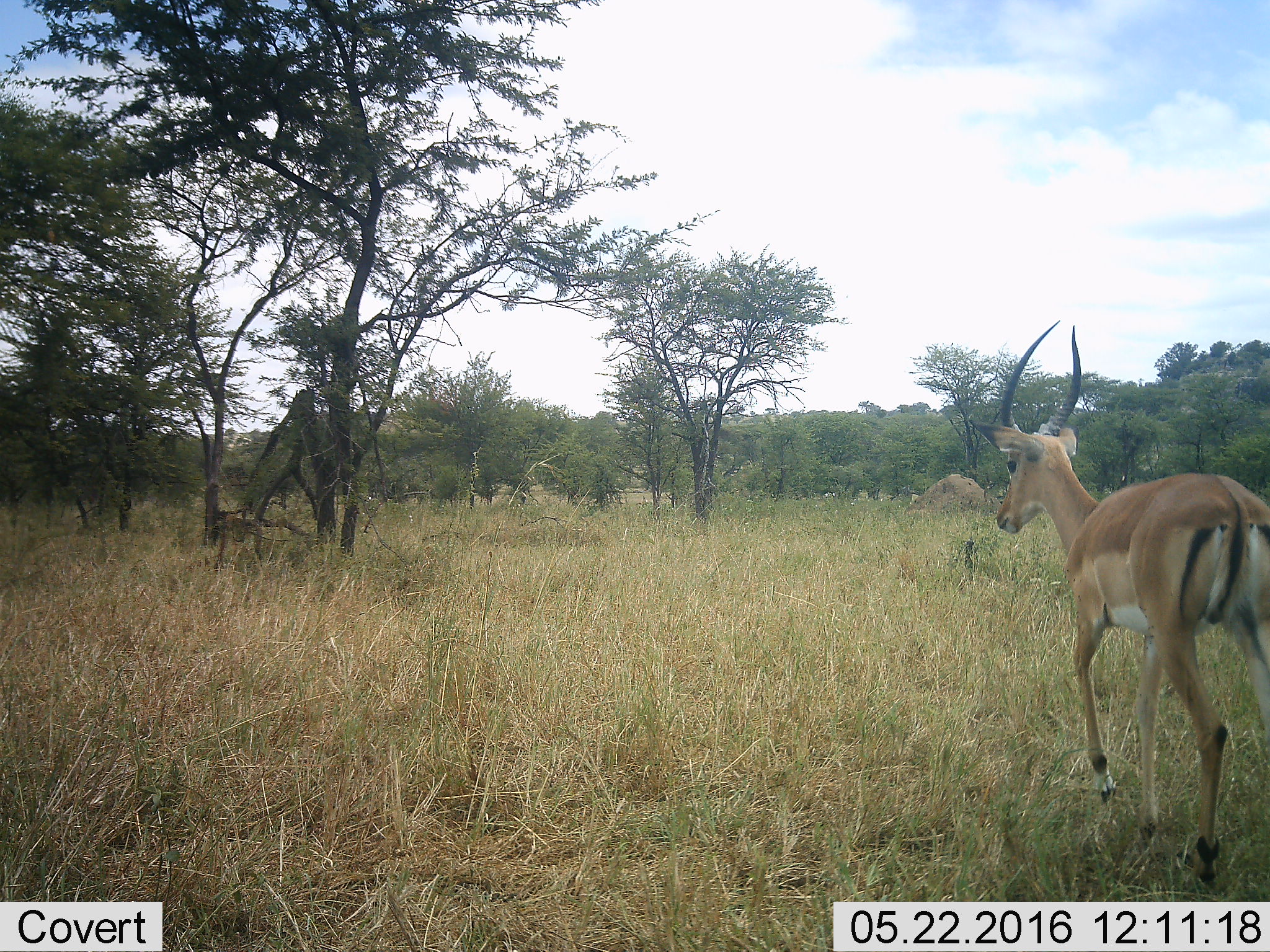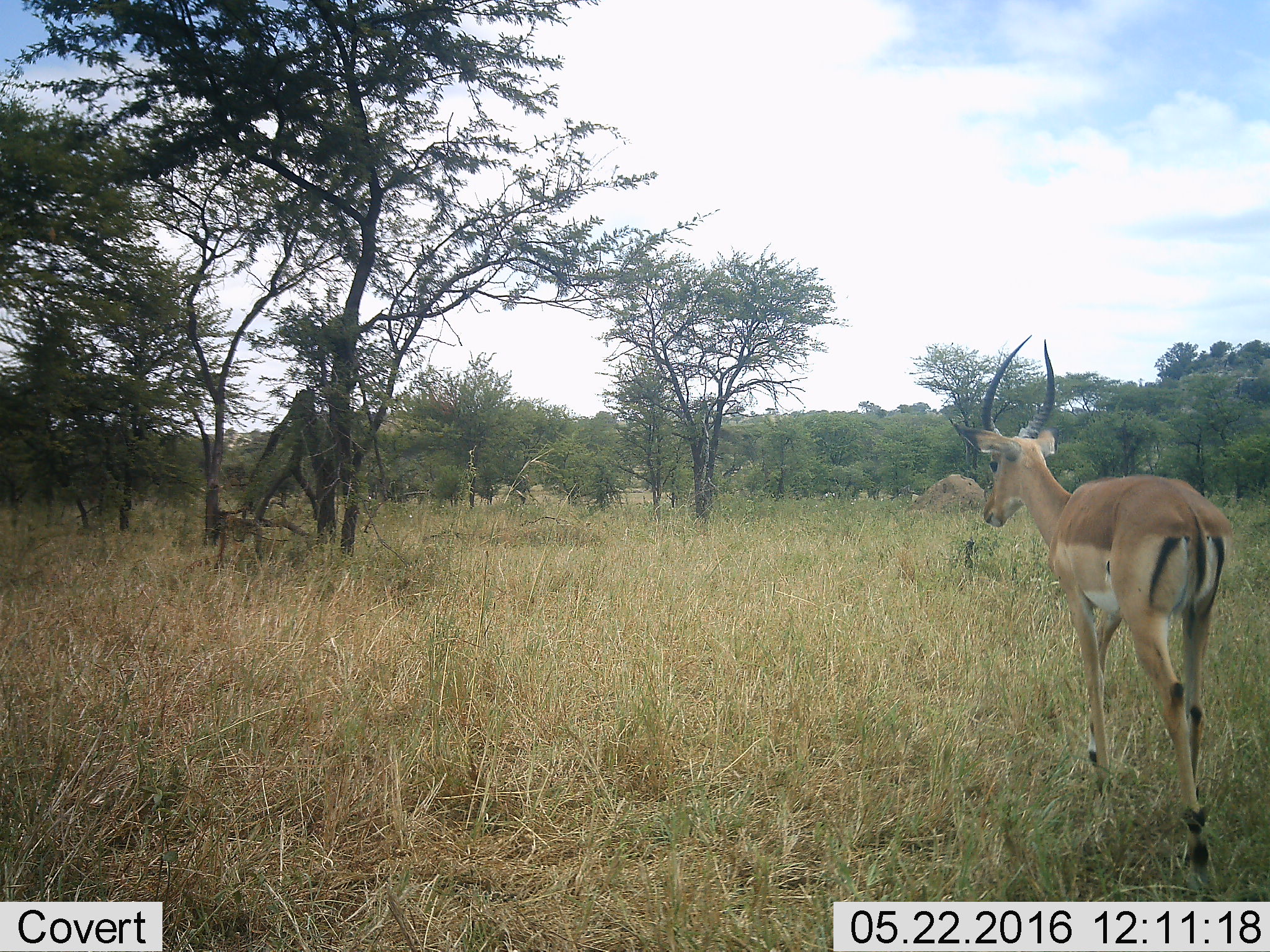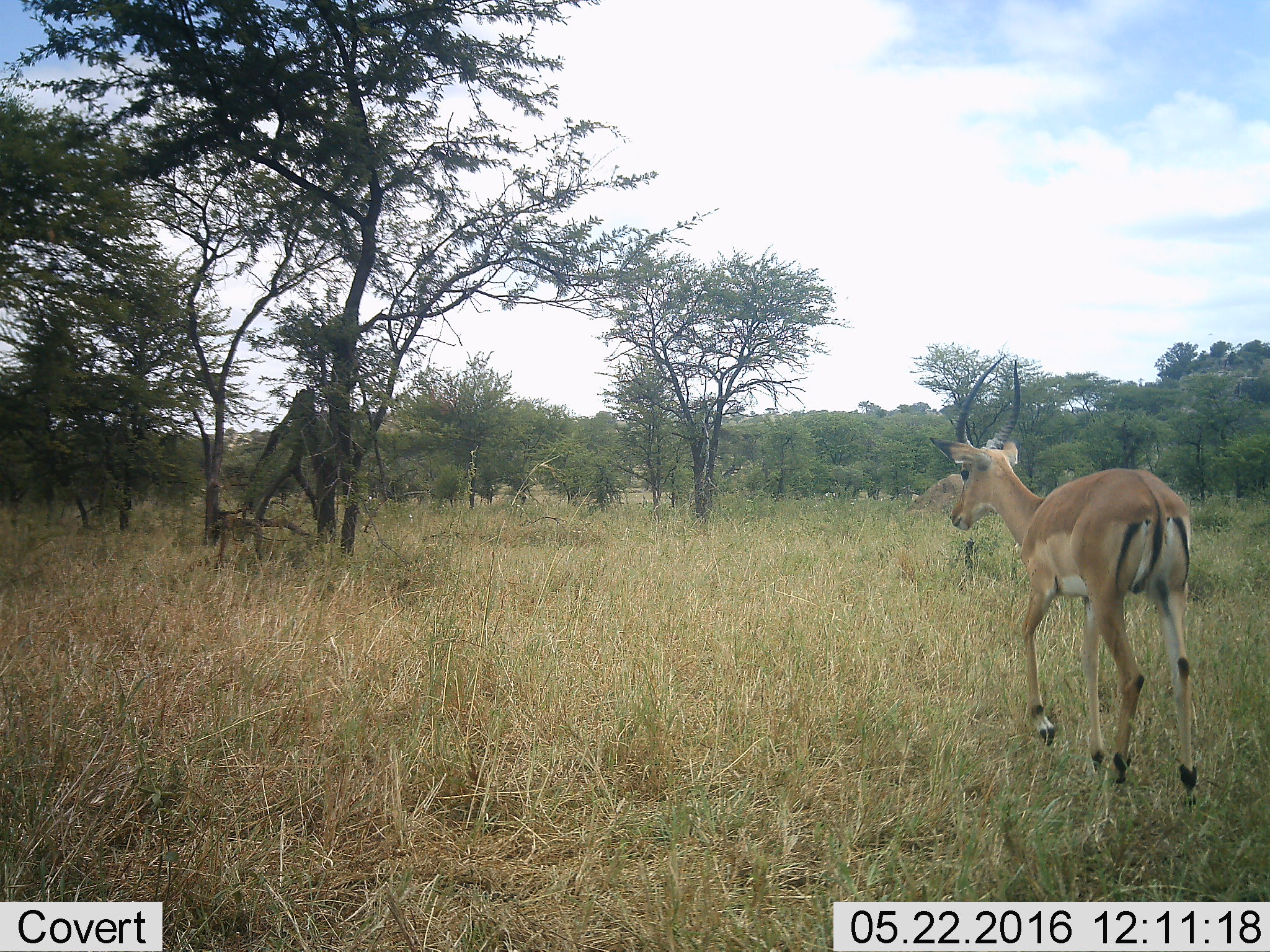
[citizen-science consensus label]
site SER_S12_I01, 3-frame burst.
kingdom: Animalia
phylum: Chordata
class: Mammalia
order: Artiodactyla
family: Bovidae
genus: Aepyceros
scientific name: Aepyceros melampus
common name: impala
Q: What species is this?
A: Impala (Aepyceros melampus).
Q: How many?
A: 1.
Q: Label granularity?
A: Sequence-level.